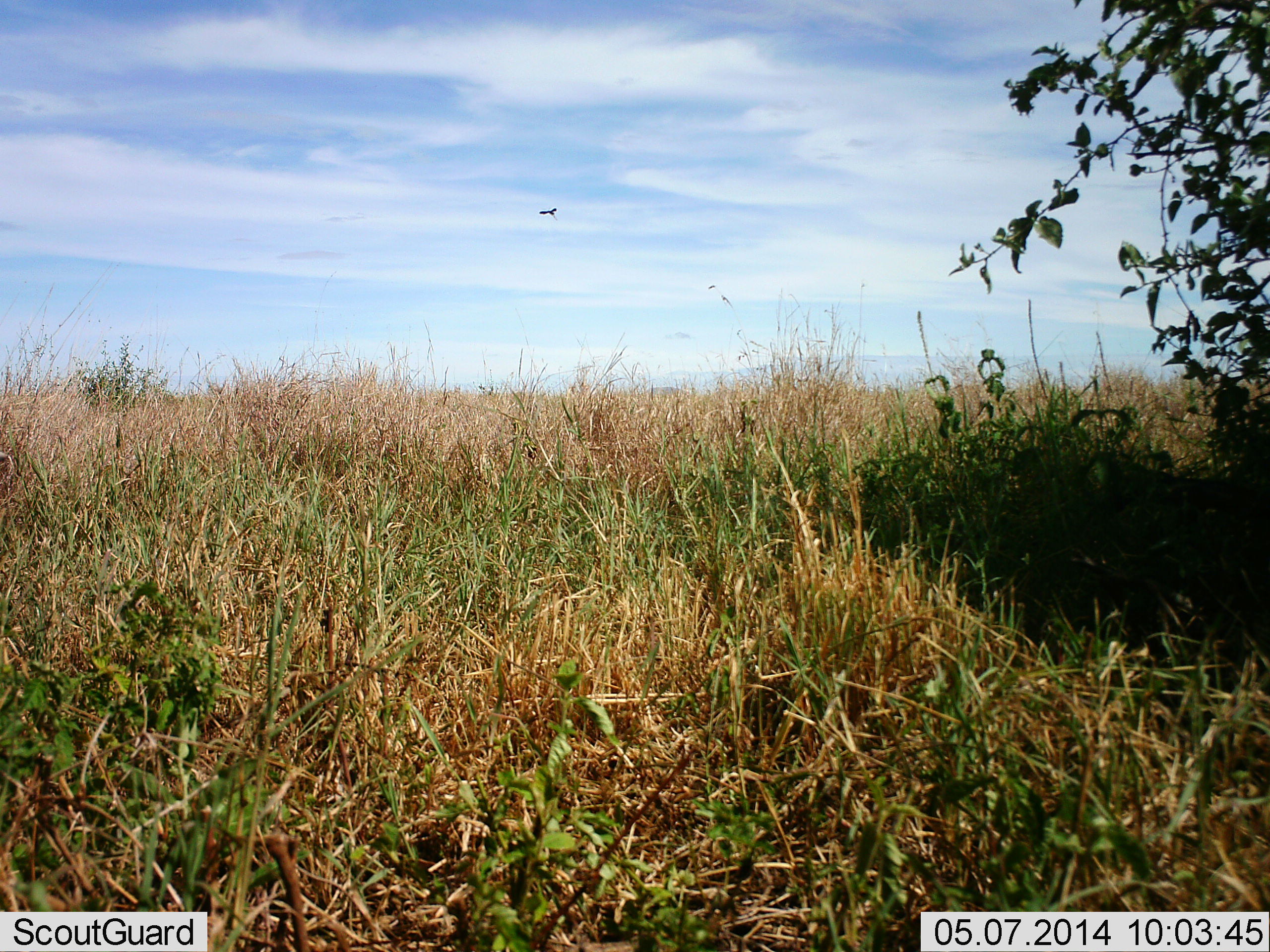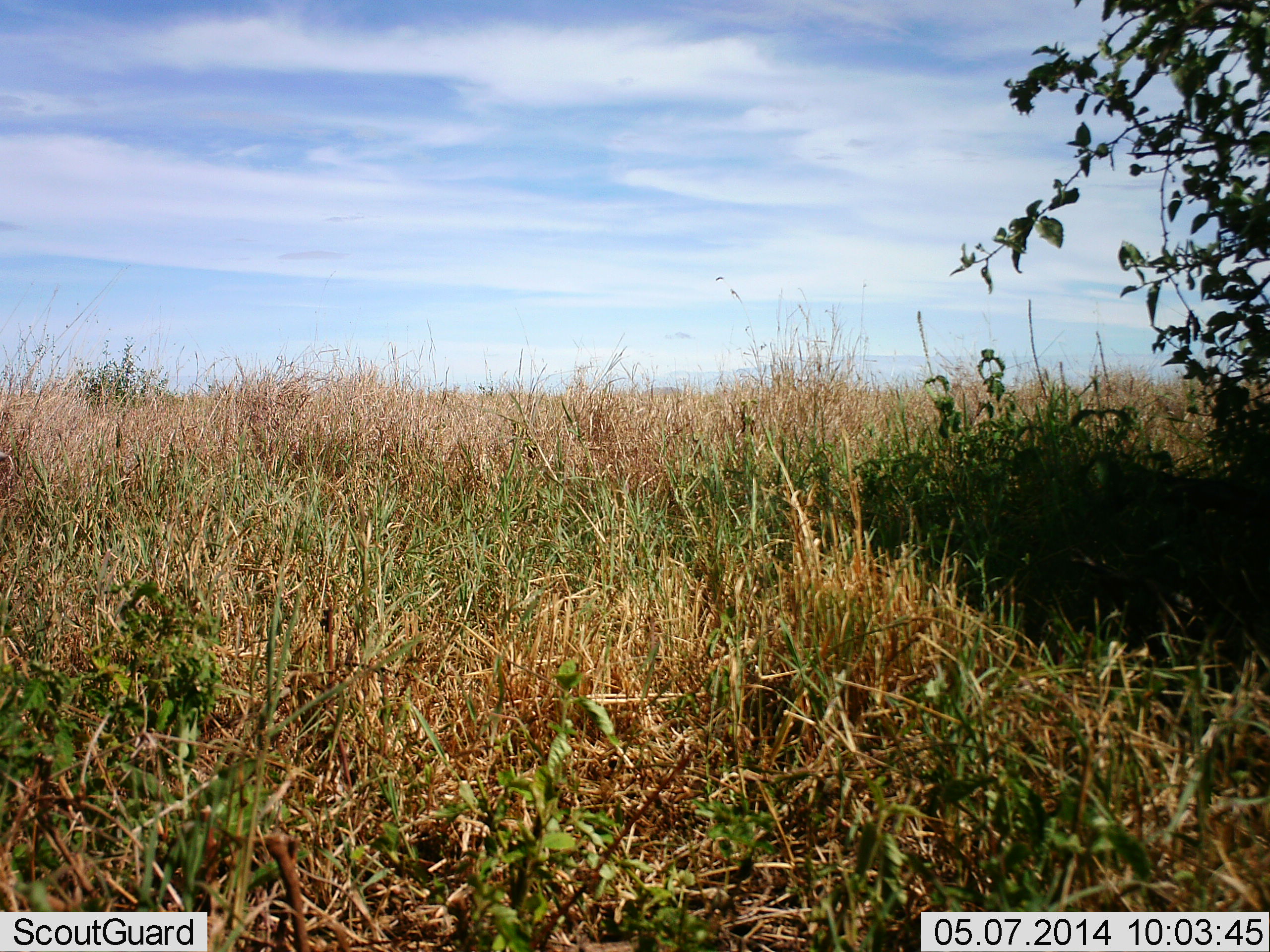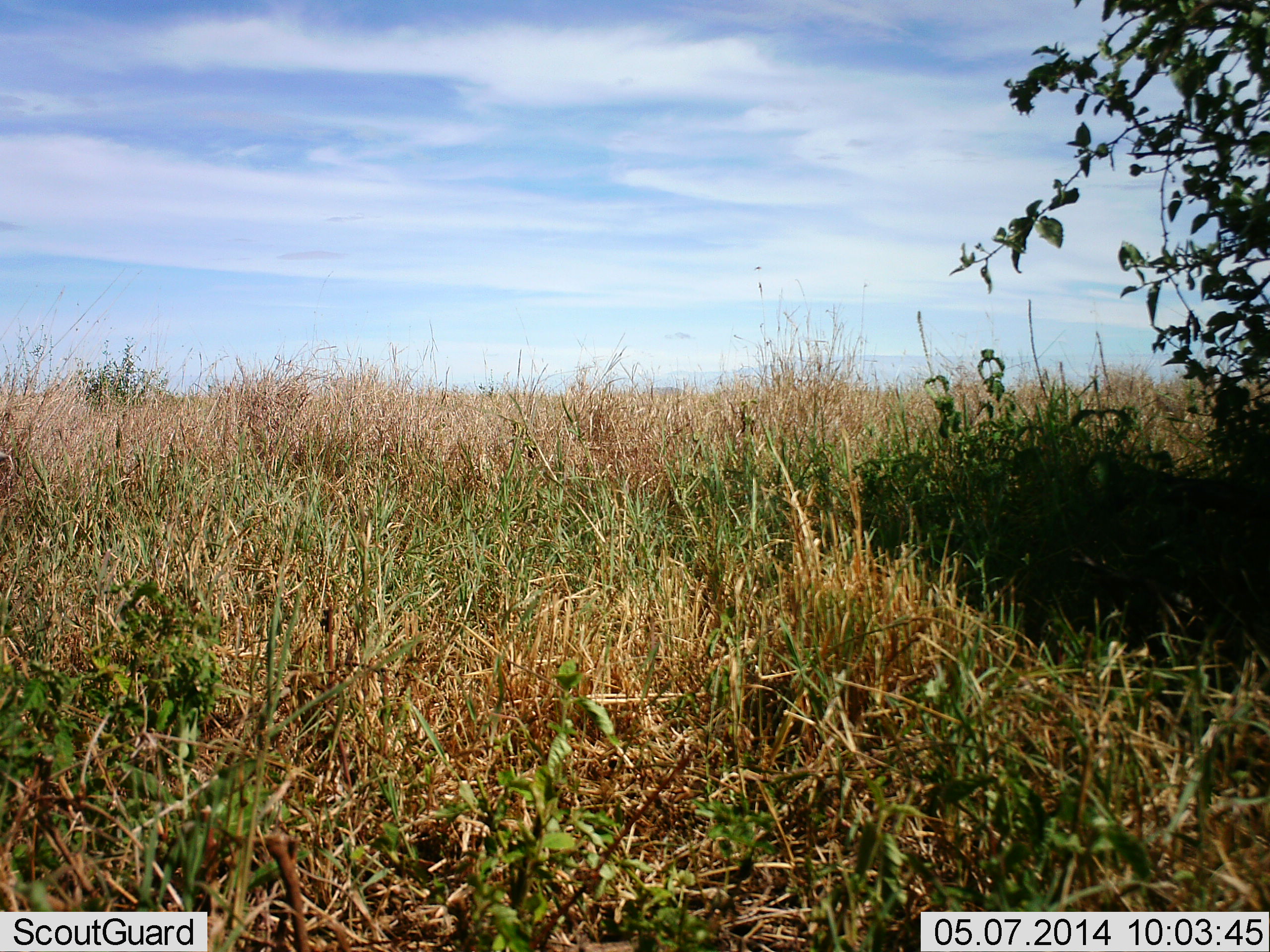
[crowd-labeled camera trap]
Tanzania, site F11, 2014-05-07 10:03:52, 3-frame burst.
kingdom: Animalia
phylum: Chordata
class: Aves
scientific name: Aves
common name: bird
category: otherbird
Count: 1.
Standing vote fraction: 0%.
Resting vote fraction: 0%.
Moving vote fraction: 100%.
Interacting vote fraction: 0%.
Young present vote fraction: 0%.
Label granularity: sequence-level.